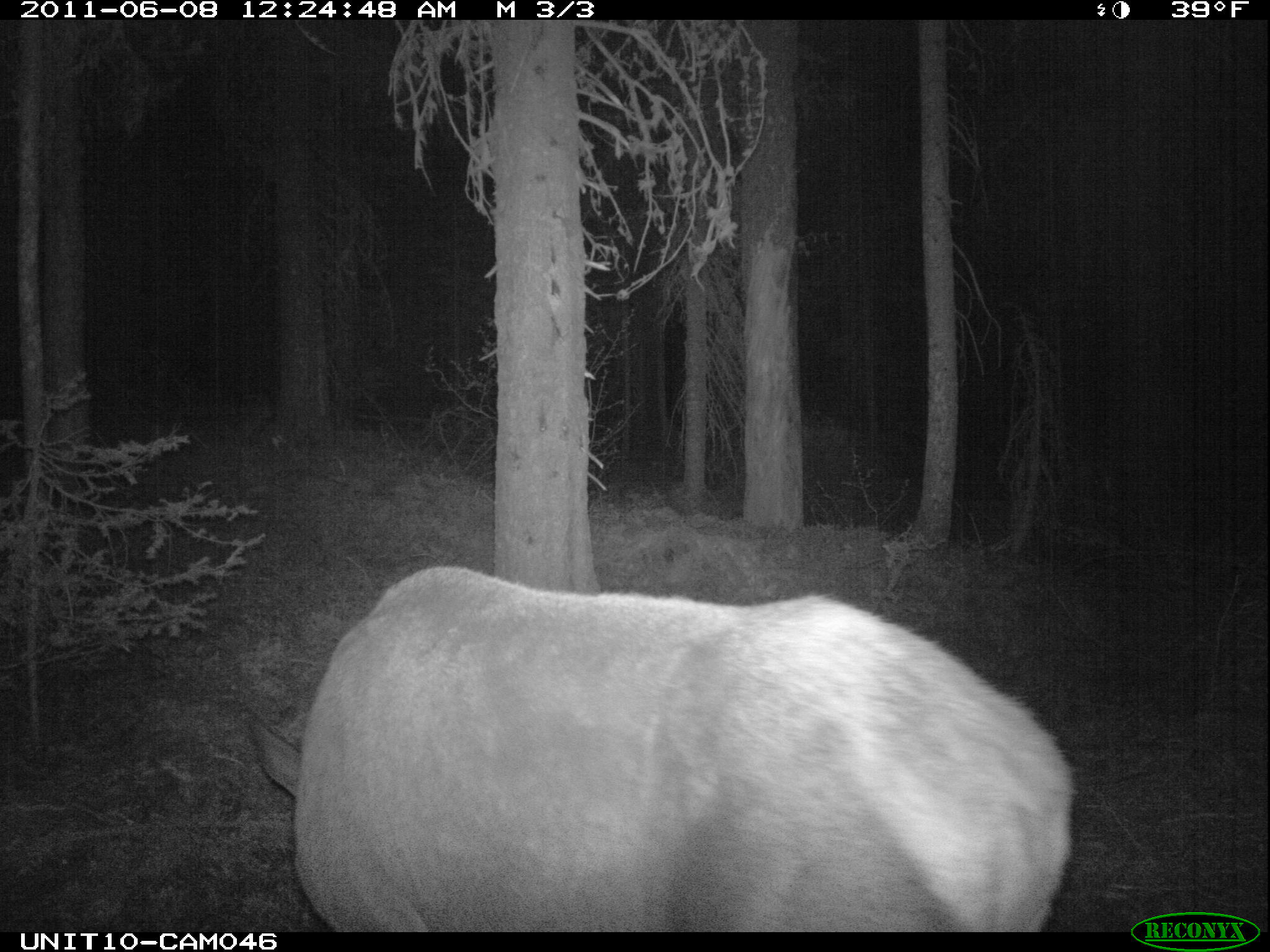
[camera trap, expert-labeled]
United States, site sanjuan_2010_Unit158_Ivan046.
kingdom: Animalia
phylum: Chordata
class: Mammalia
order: Artiodactyla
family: Cervidae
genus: Cervus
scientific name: Cervus elaphus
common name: red deer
Cervus elaphus (red deer).